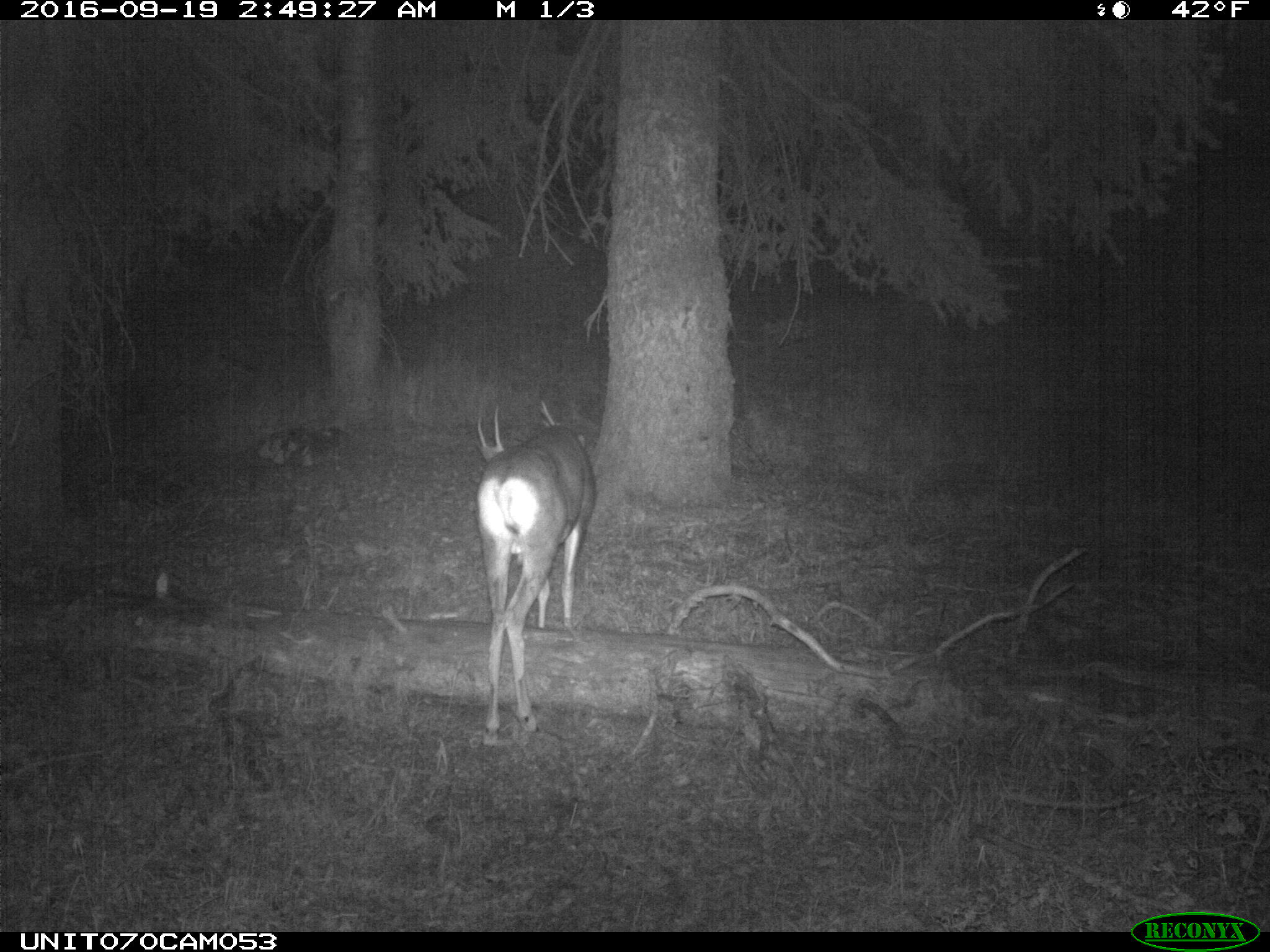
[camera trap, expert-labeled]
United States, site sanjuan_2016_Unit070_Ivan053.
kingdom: Animalia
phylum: Chordata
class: Mammalia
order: Artiodactyla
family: Cervidae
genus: Odocoileus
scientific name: Odocoileus hemionus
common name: mule deer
Odocoileus hemionus (mule deer).